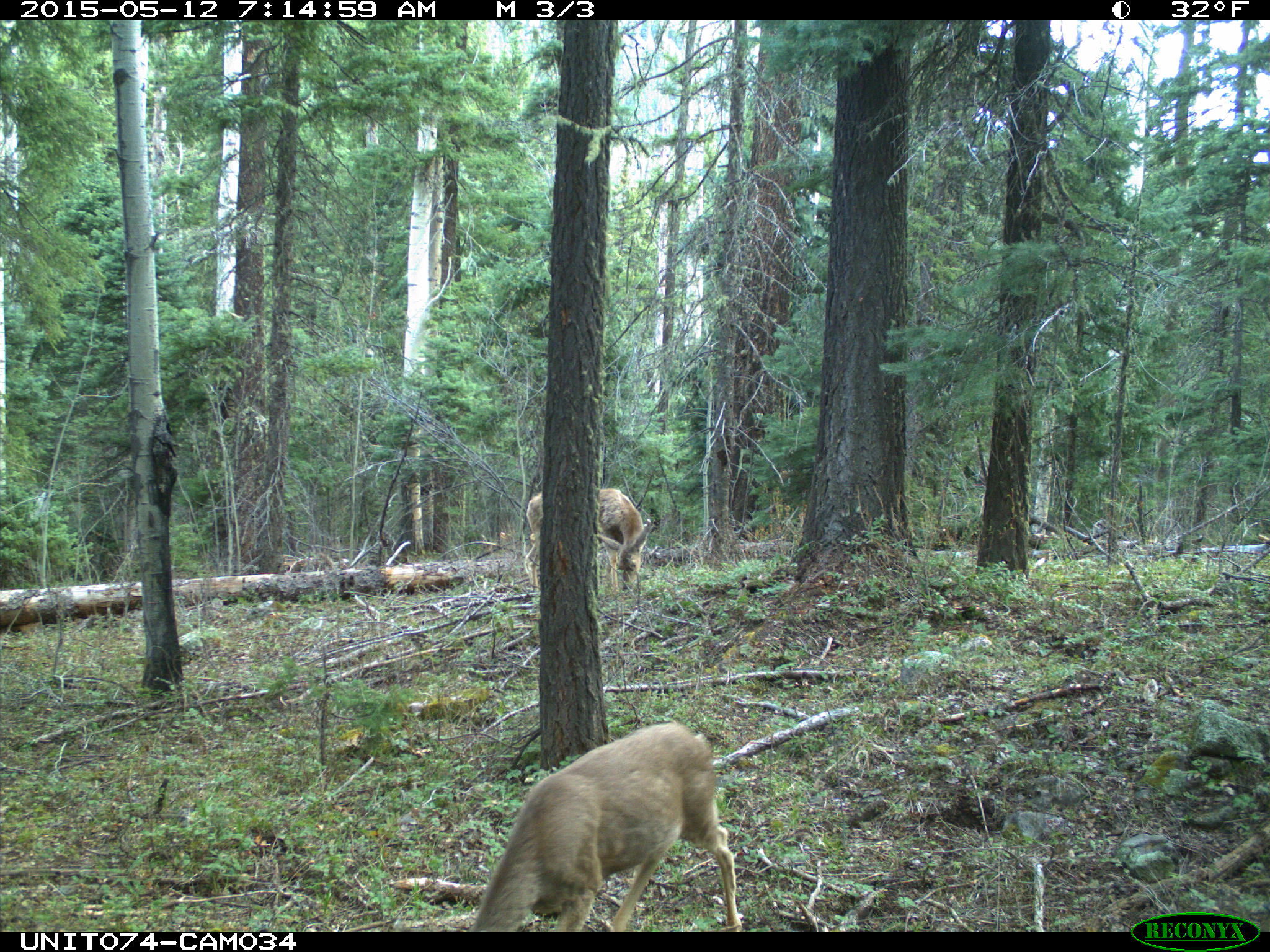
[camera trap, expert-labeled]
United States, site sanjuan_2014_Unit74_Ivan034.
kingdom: Animalia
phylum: Chordata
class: Mammalia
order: Artiodactyla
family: Cervidae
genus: Odocoileus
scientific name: Odocoileus hemionus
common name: mule deer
Odocoileus hemionus (mule deer).